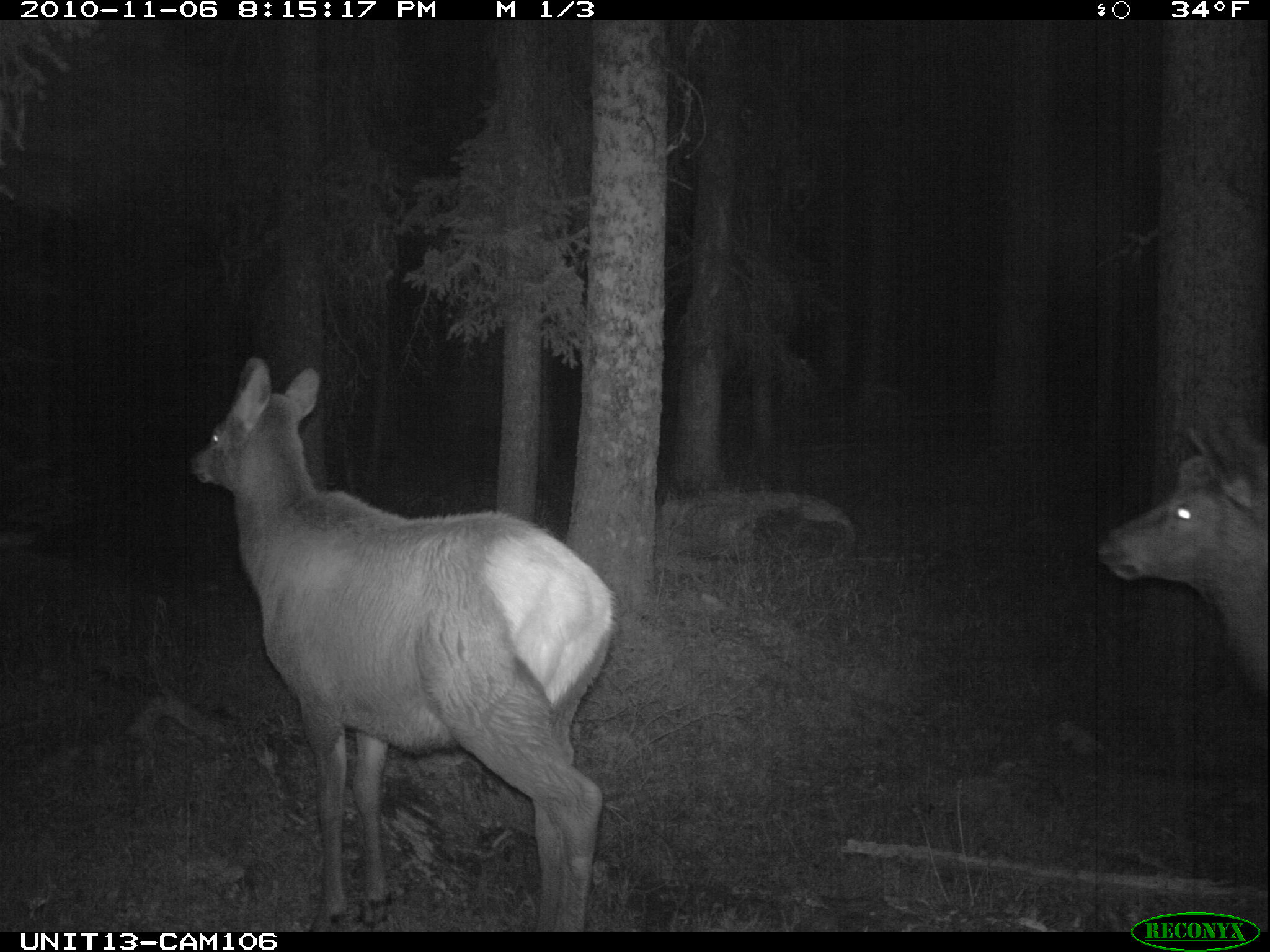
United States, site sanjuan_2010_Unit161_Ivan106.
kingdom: Animalia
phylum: Chordata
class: Mammalia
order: Artiodactyla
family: Cervidae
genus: Cervus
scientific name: Cervus elaphus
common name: red deer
Cervus elaphus (red deer).